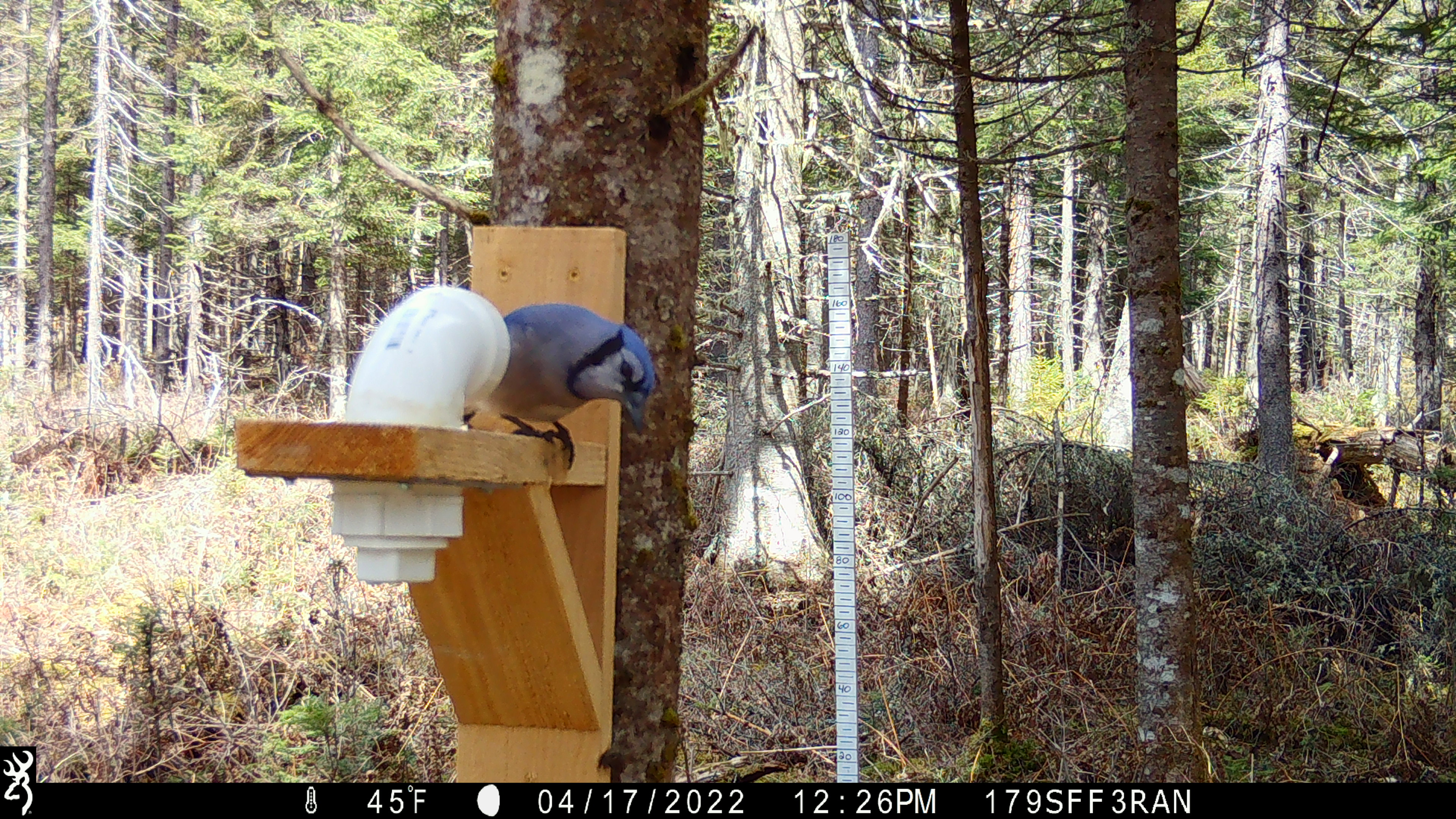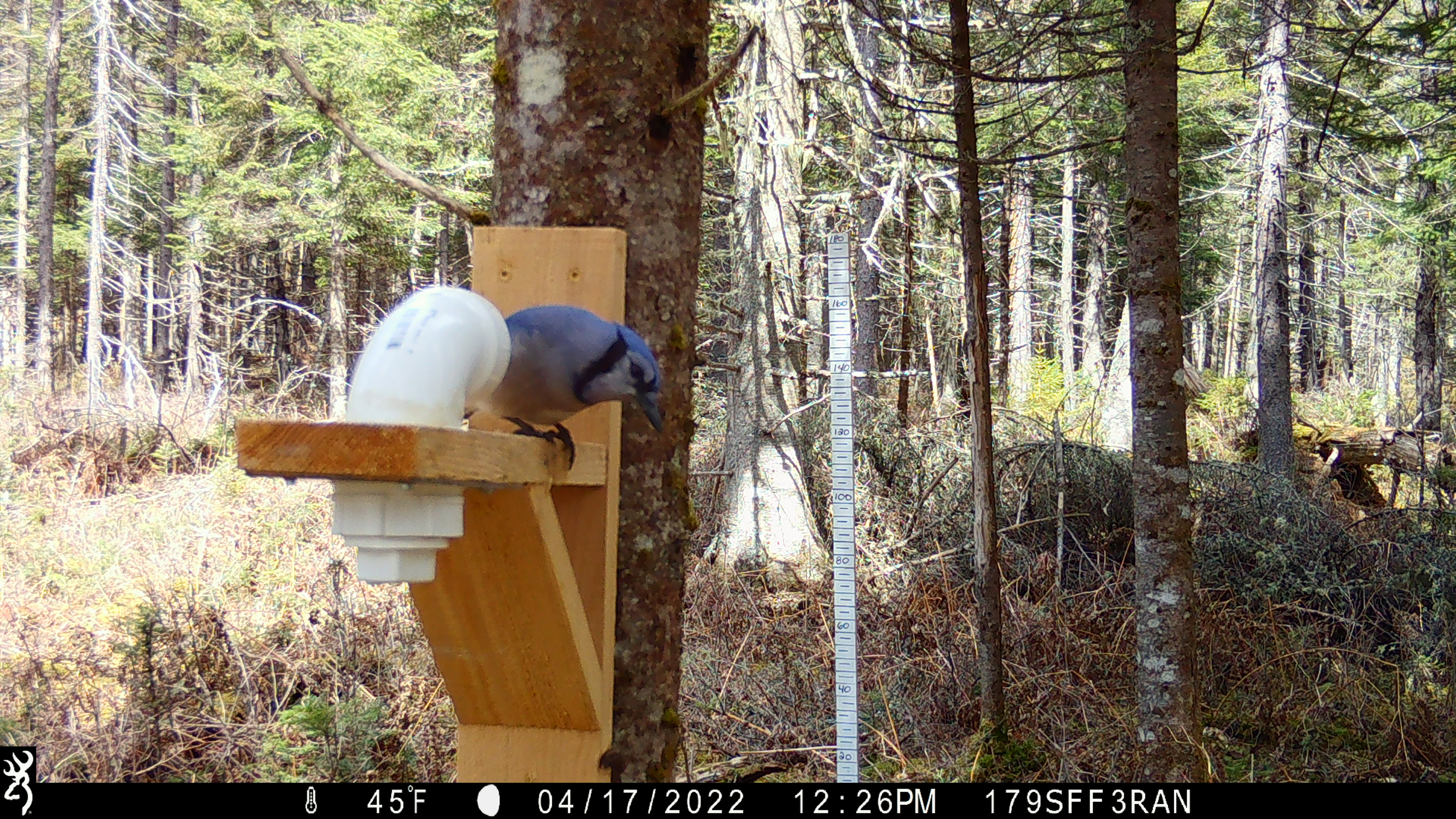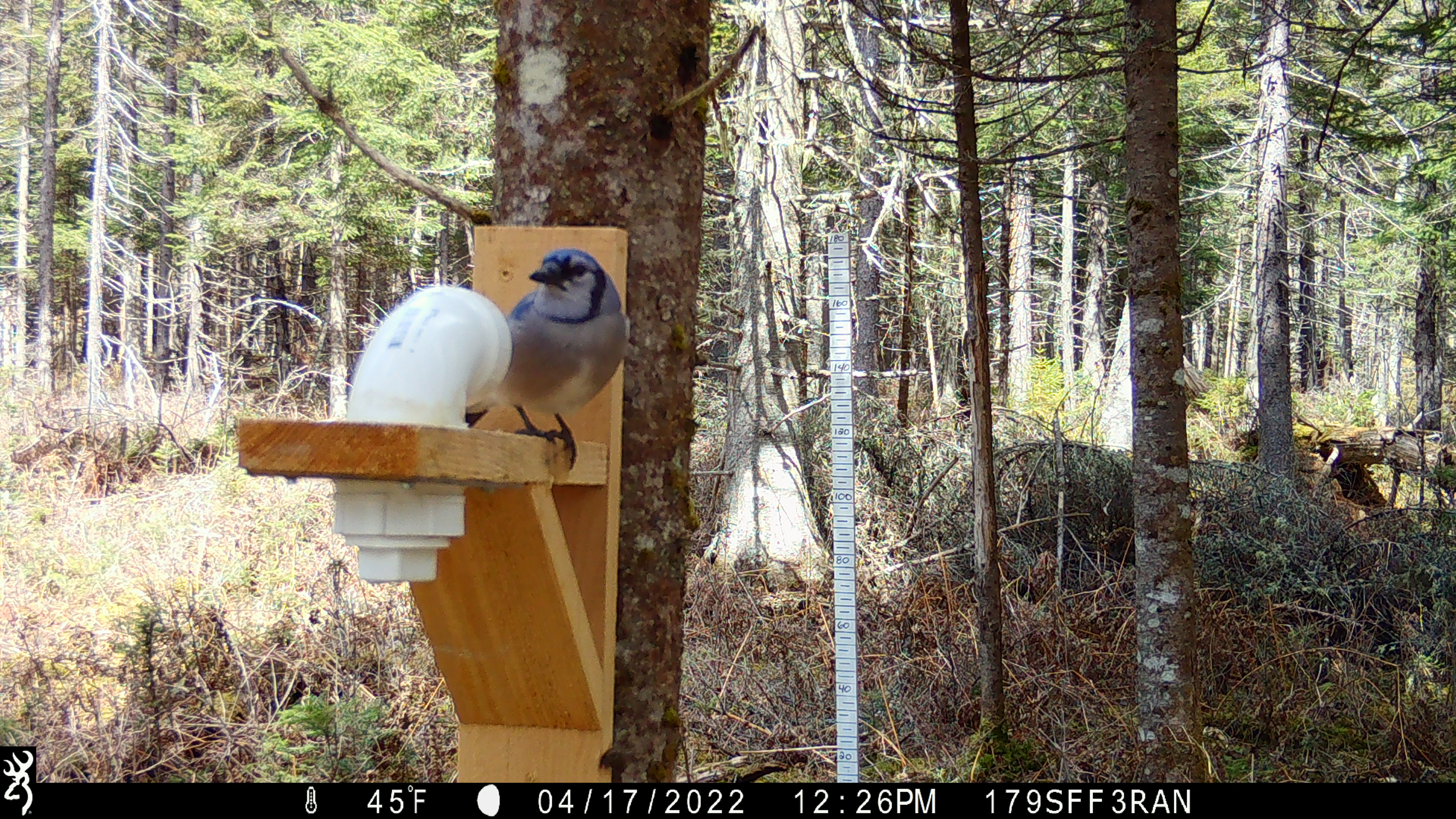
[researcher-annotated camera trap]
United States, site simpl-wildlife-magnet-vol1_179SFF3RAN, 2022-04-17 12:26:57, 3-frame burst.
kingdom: Animalia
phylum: Chordata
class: Aves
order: Passeriformes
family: Corvidae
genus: Cyanocitta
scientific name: Cyanocitta cristata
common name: blue jay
Blue jay (Cyanocitta cristata).